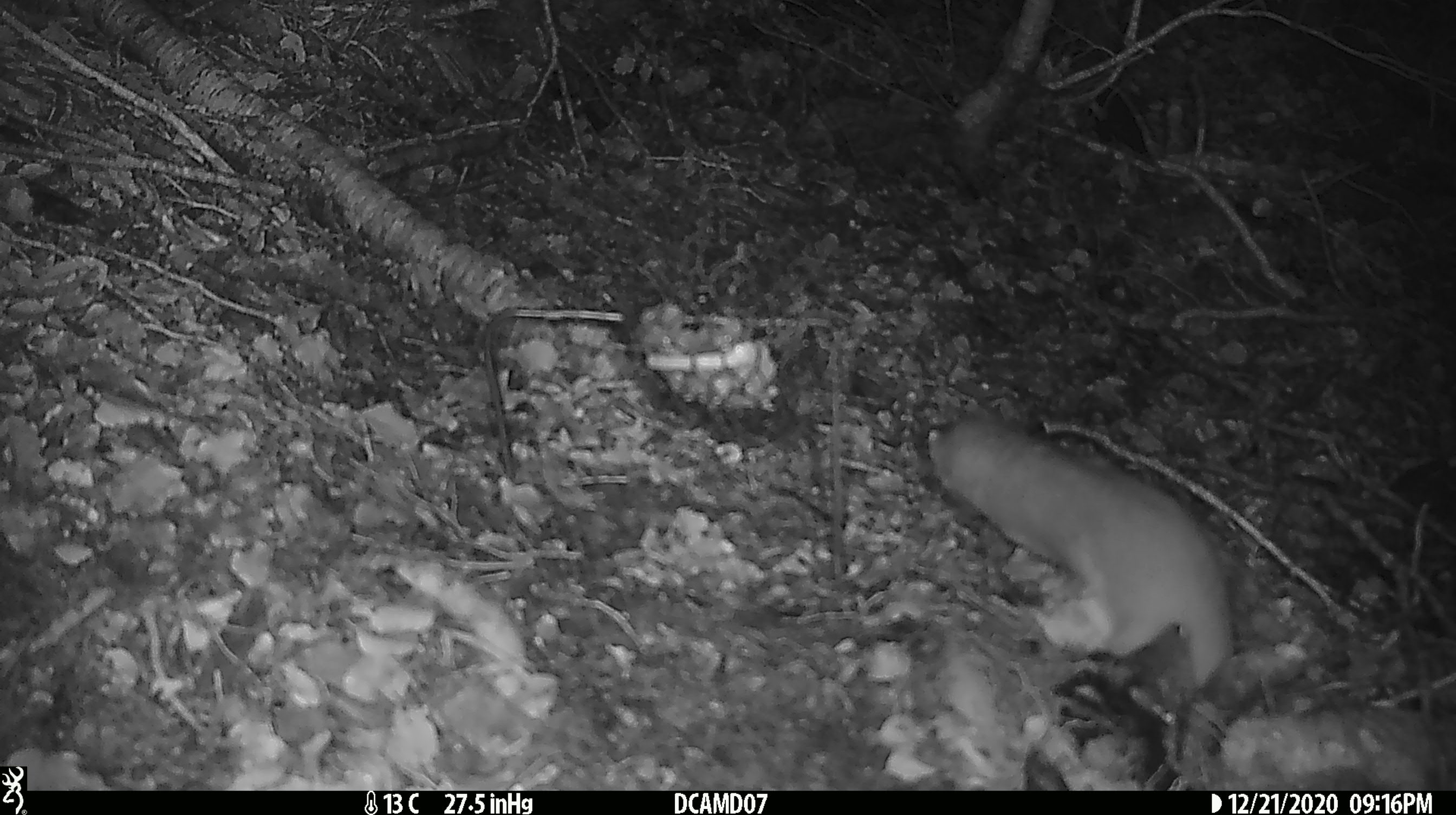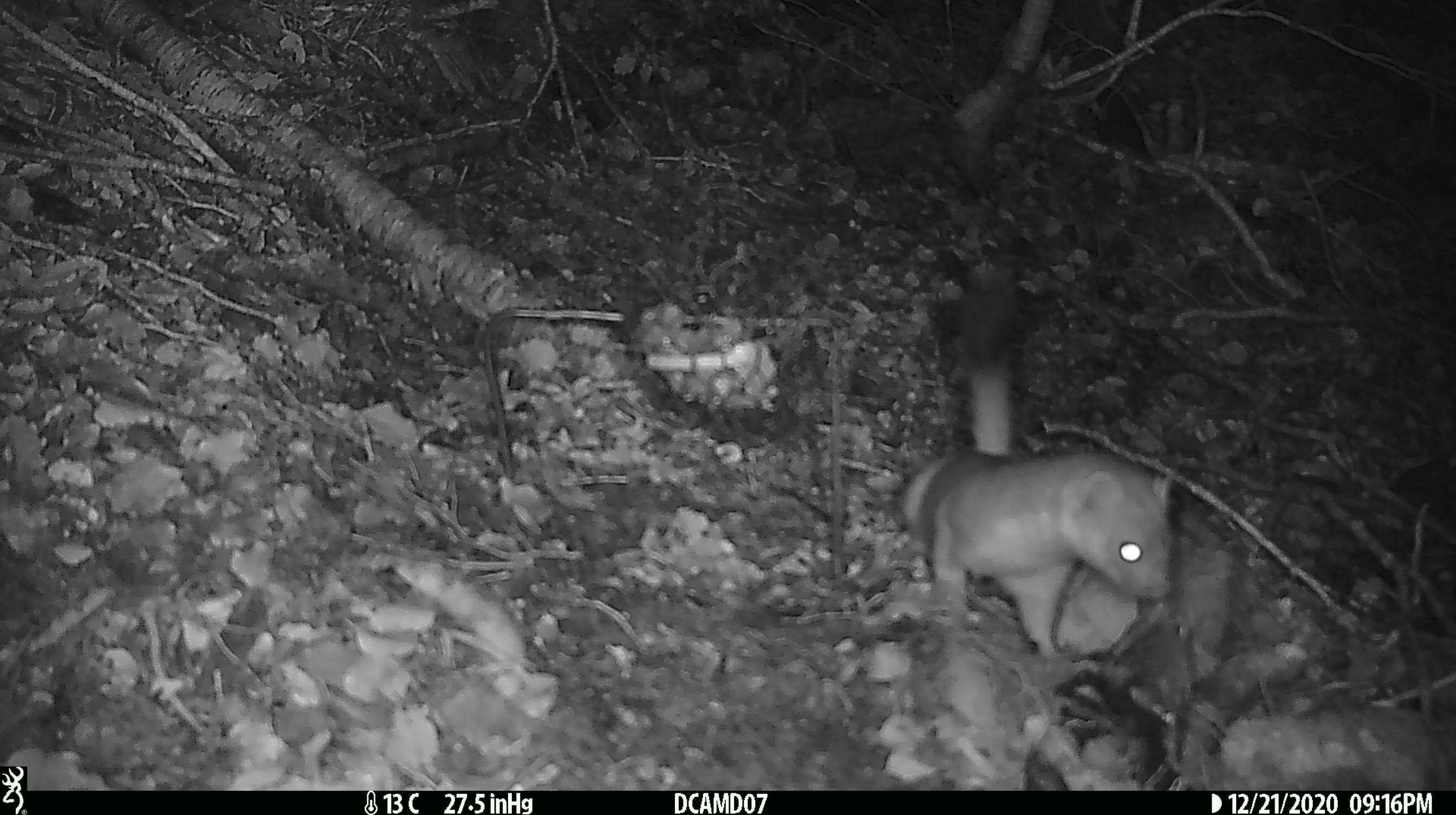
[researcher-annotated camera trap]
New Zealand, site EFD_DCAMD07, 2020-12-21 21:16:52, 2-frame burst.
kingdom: Animalia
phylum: Chordata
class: Mammalia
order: Carnivora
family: Mustelidae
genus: Mustela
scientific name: Mustela erminea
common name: stoat